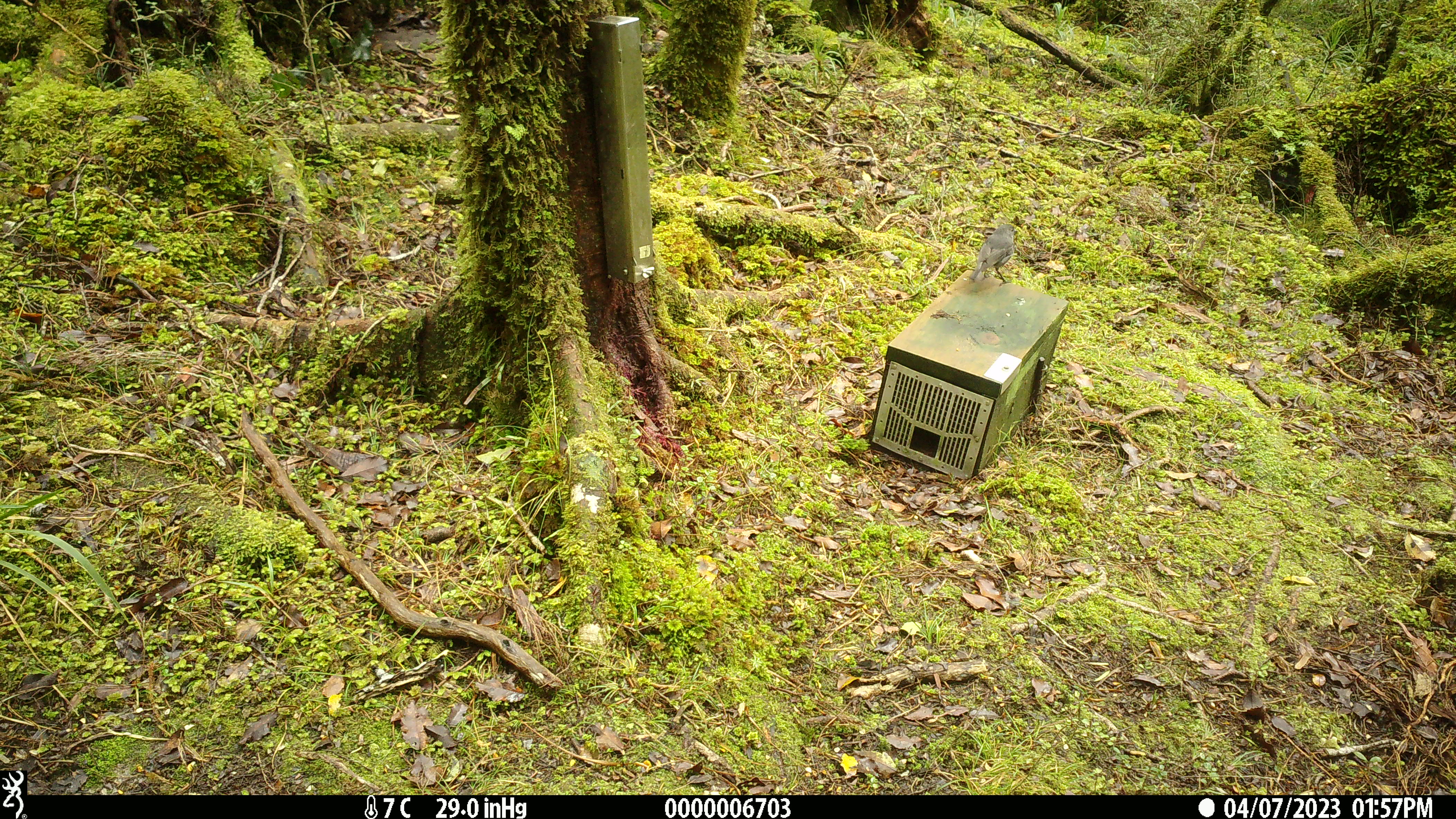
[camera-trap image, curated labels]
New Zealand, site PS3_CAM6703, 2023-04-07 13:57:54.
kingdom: Animalia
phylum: Chordata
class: Aves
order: Passeriformes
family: Petroicidae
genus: Petroica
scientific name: Petroica australis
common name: new zealand robin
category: robin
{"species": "robin (new zealand robin) (Petroica australis)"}